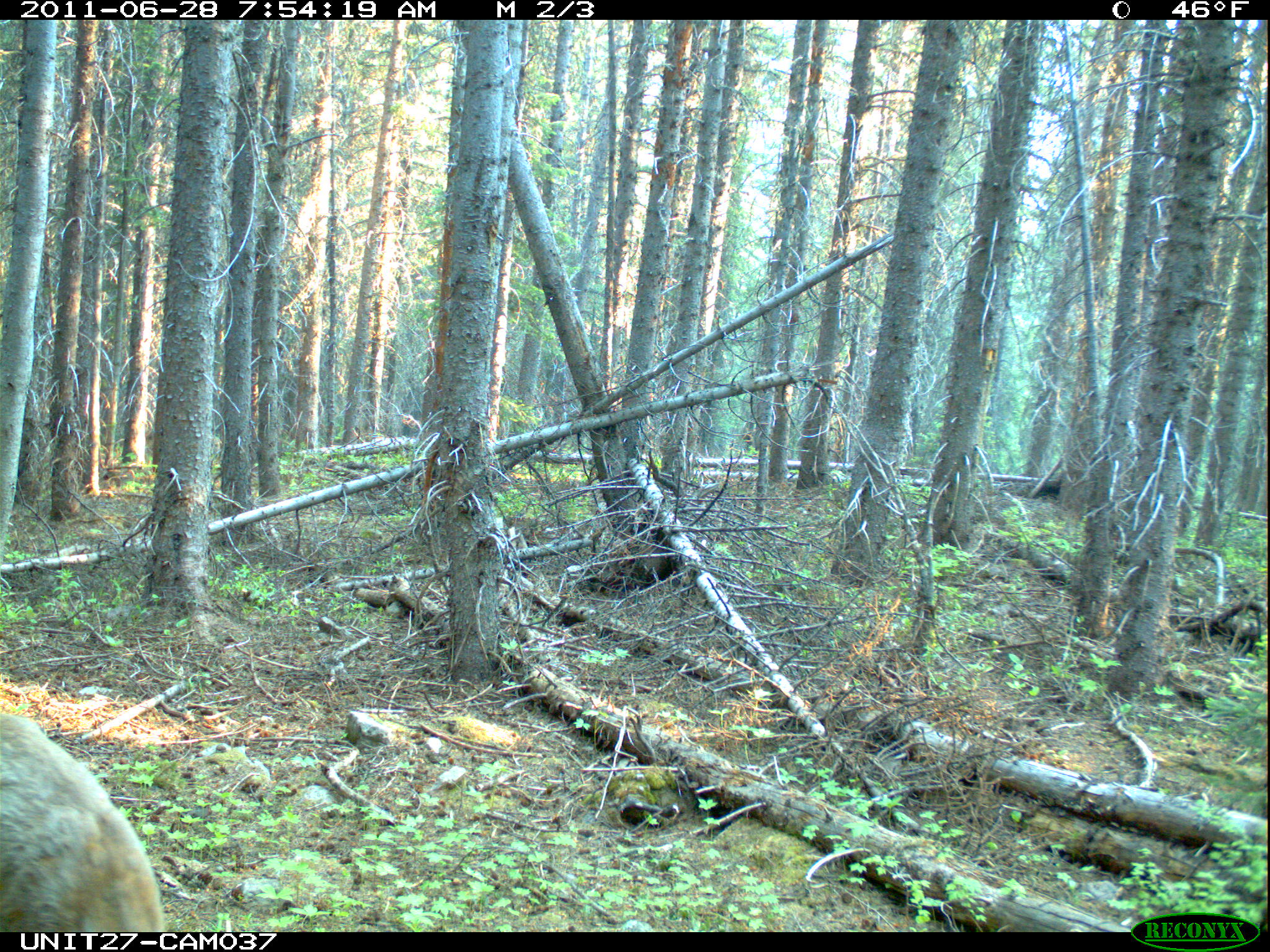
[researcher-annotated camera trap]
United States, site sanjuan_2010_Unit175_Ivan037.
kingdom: Animalia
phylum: Chordata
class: Mammalia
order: Artiodactyla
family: Cervidae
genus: Odocoileus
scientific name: Odocoileus hemionus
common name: mule deer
Odocoileus hemionus (mule deer).